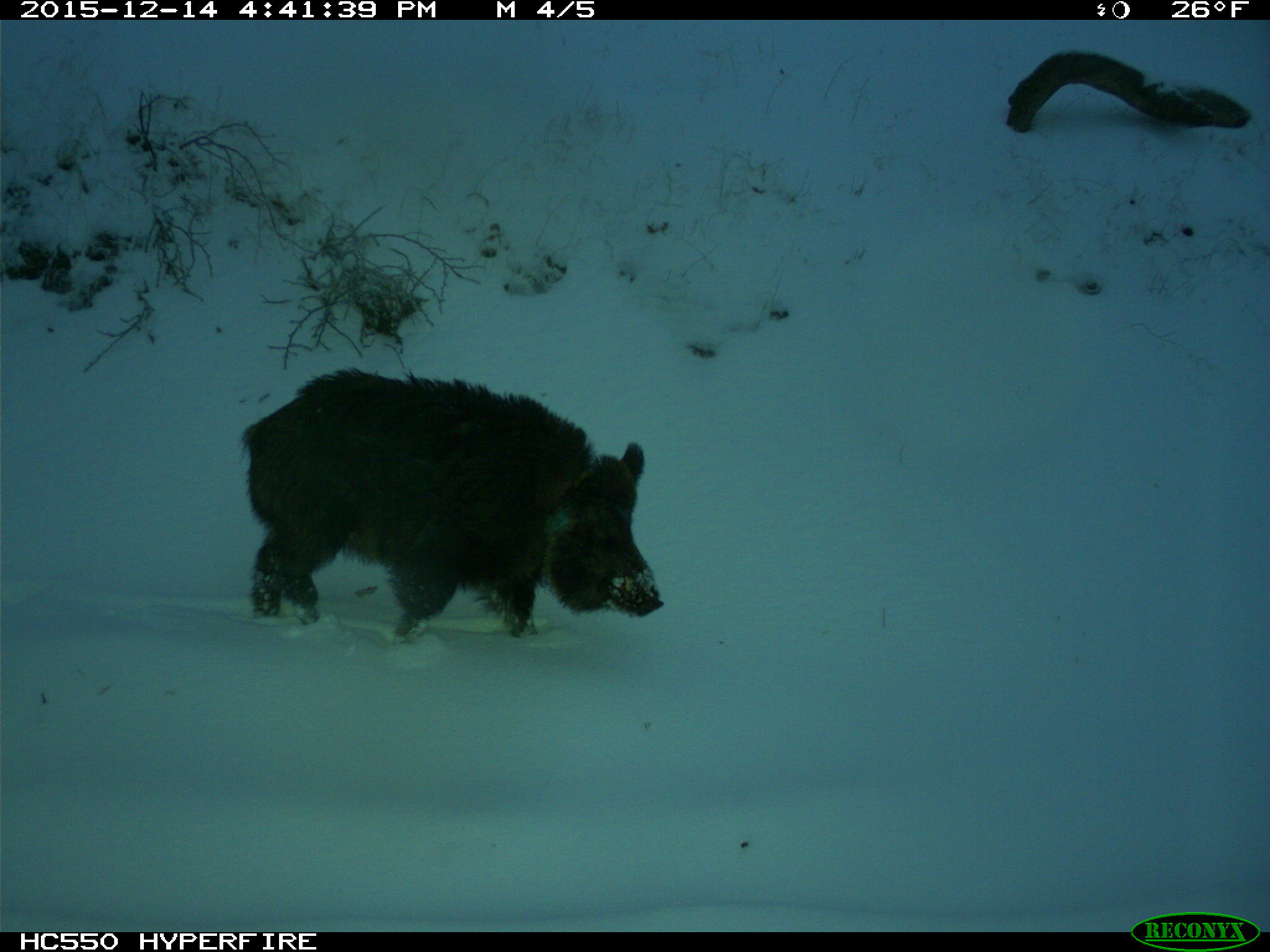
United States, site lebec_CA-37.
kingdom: Animalia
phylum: Chordata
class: Mammalia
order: Artiodactyla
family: Suidae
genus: Sus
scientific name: Sus scrofa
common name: wild boar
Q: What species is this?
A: Sus scrofa (wild boar).